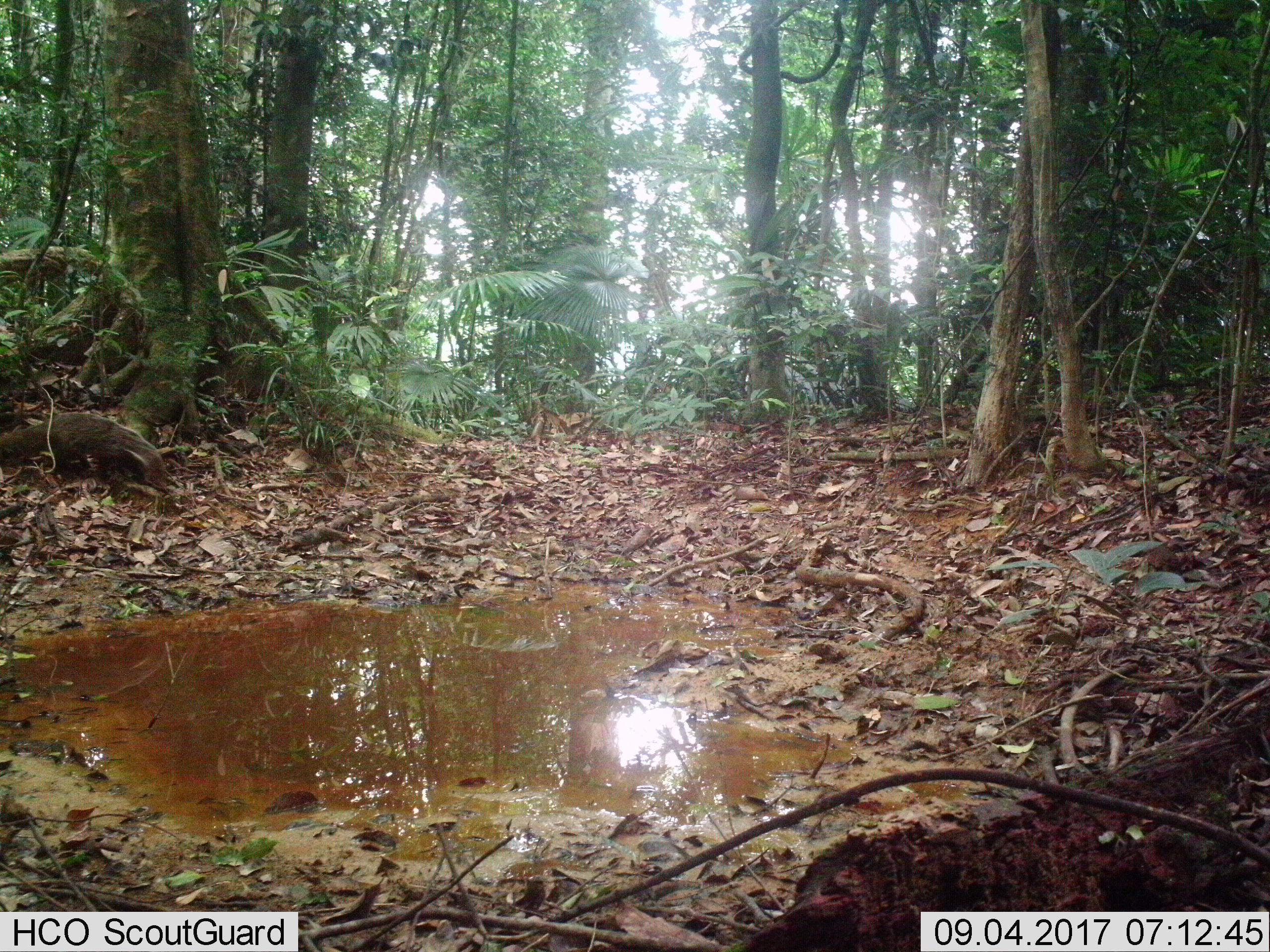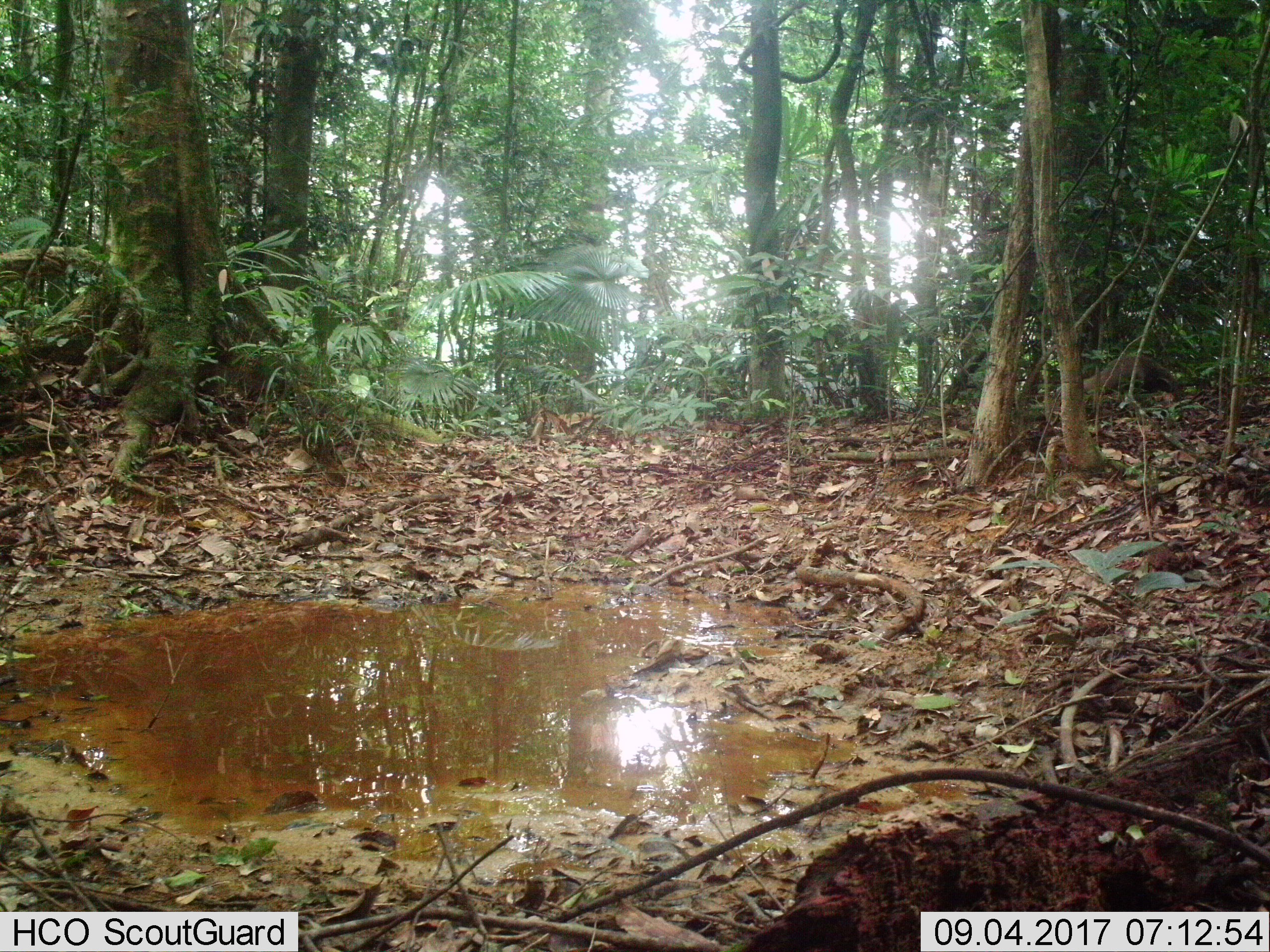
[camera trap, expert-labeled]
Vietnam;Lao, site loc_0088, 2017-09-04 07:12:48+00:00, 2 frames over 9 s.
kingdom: Animalia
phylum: Chordata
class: Mammalia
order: Carnivora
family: Herpestidae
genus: Urva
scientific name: Urva urva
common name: crab-eating mongoose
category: crab eating mongoose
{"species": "crab eating mongoose (crab-eating mongoose) (Urva urva)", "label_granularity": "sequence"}